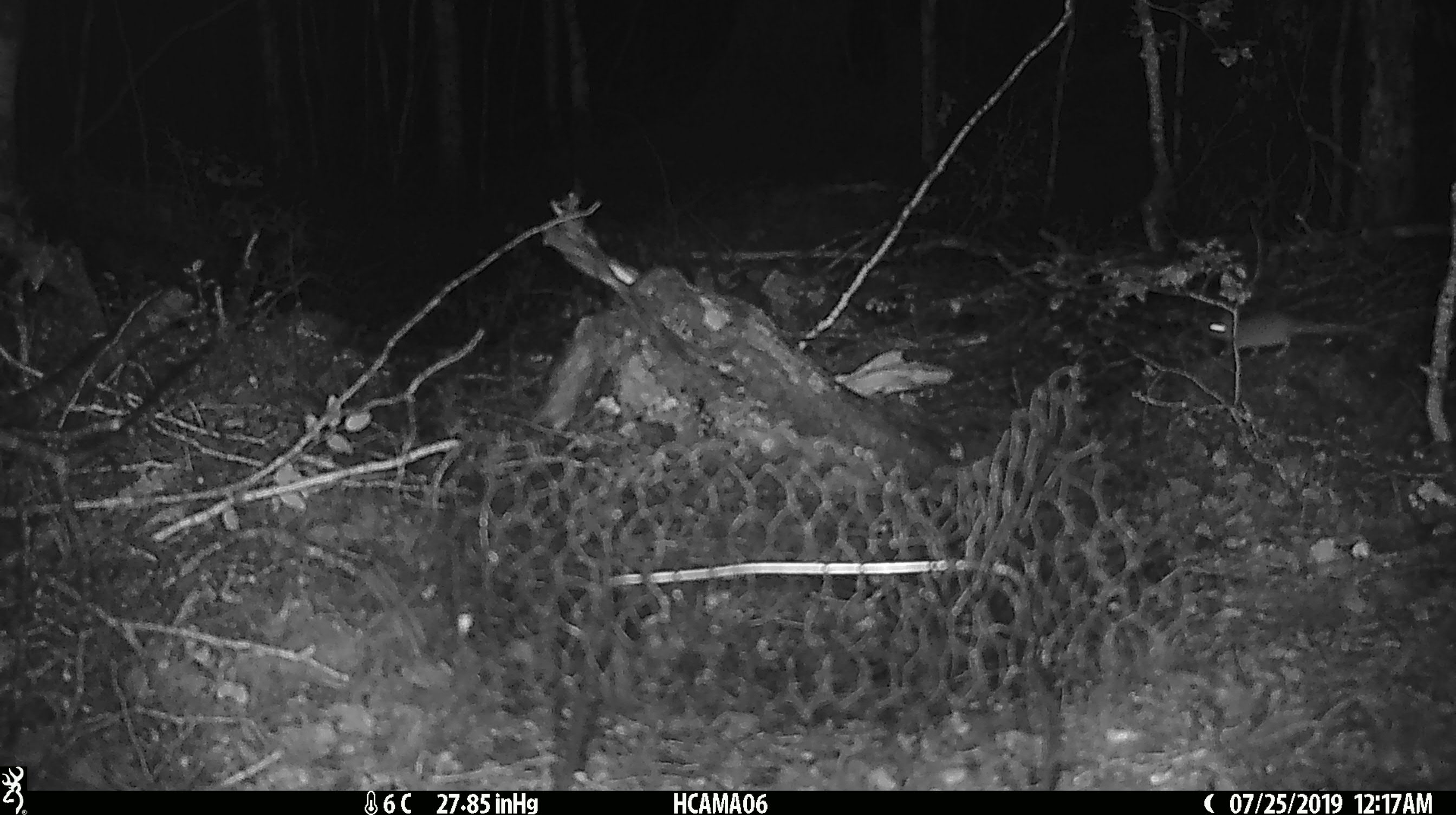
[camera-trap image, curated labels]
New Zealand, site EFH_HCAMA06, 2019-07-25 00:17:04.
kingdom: Animalia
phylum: Chordata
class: Mammalia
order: Rodentia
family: Muridae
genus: Mus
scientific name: Mus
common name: mouse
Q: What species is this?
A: Mouse (Mus).